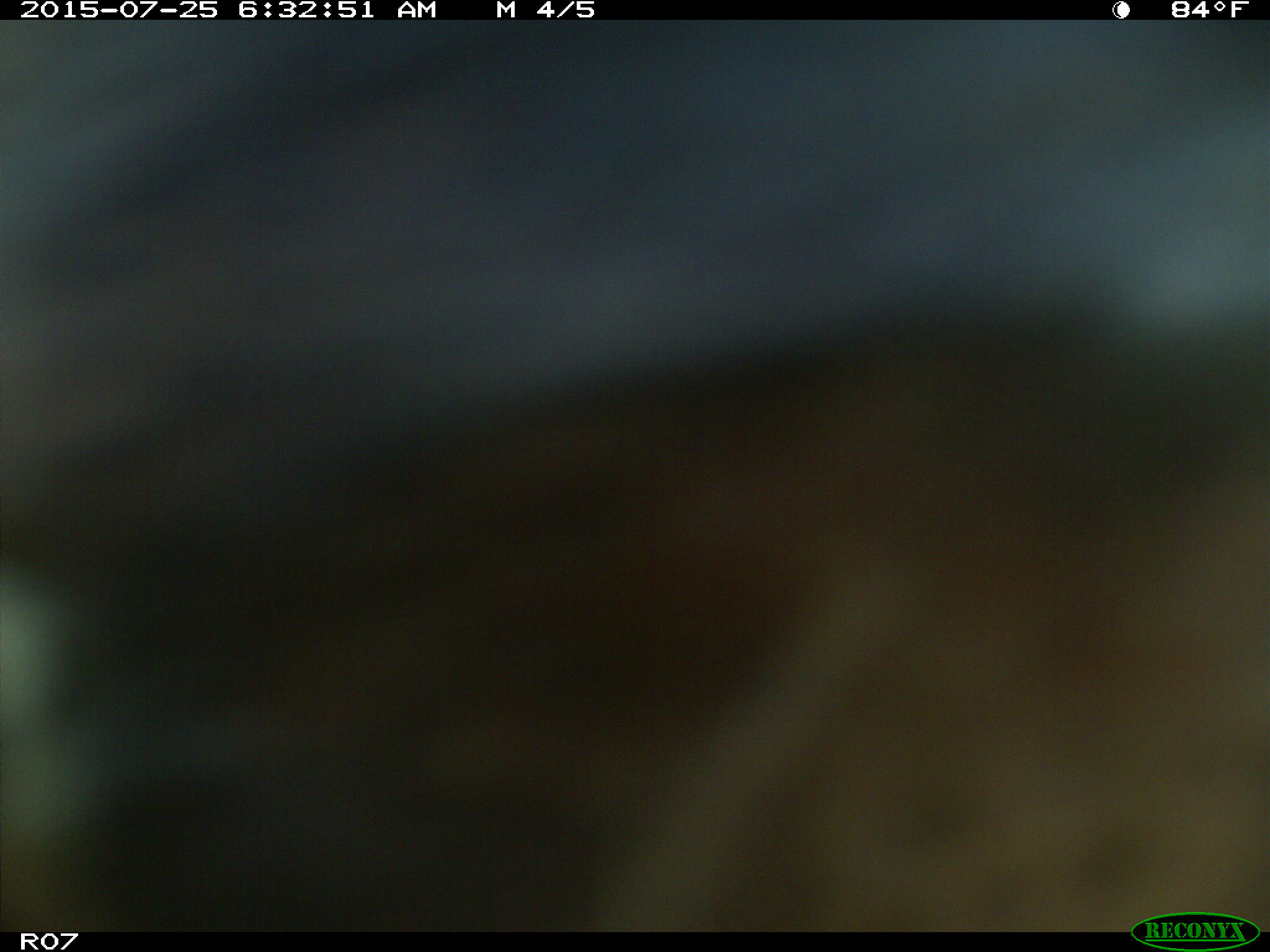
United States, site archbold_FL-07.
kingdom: Animalia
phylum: Chordata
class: Mammalia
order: Artiodactyla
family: Bovidae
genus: Bos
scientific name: Bos taurus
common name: domestic cow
Bos taurus (domestic cow).